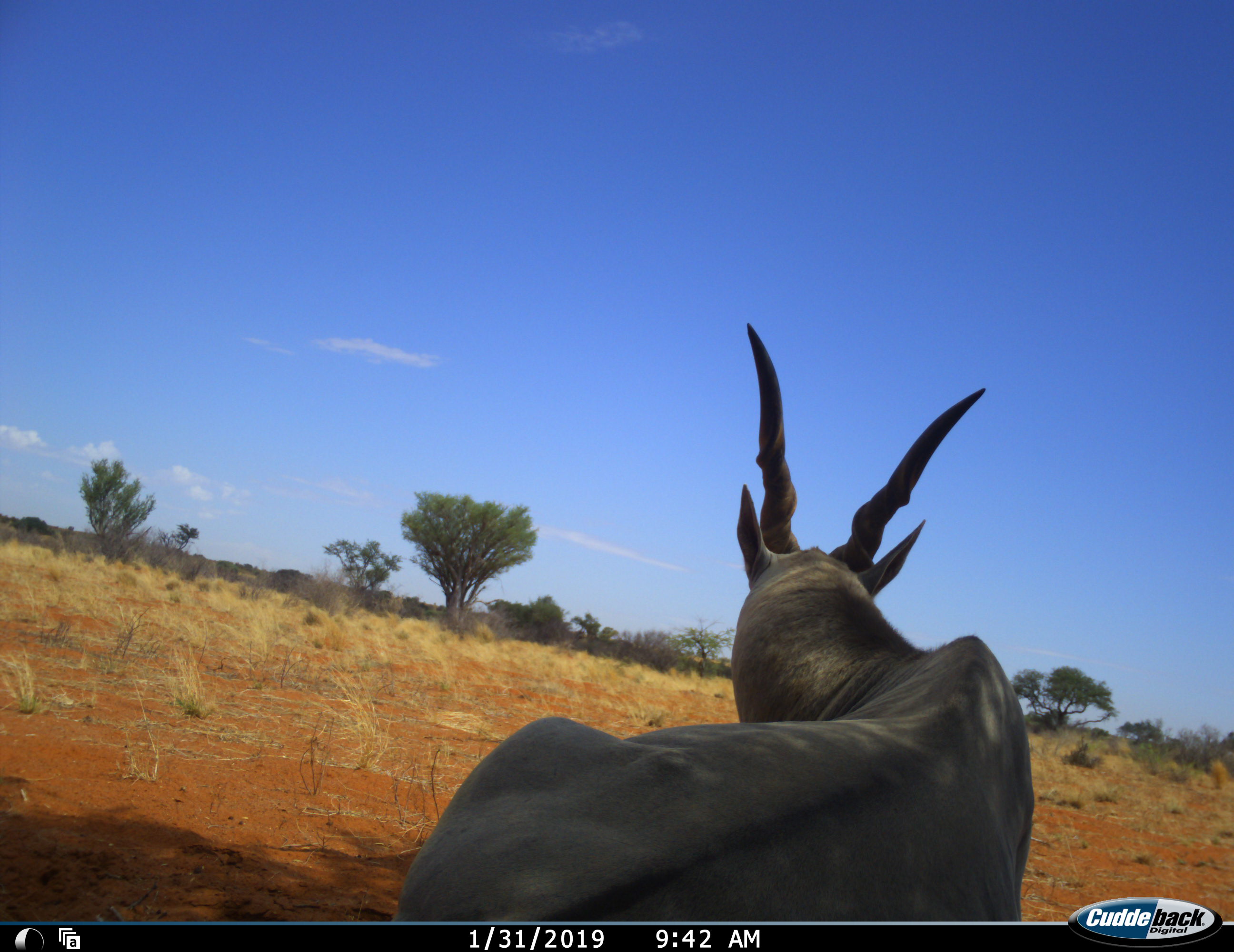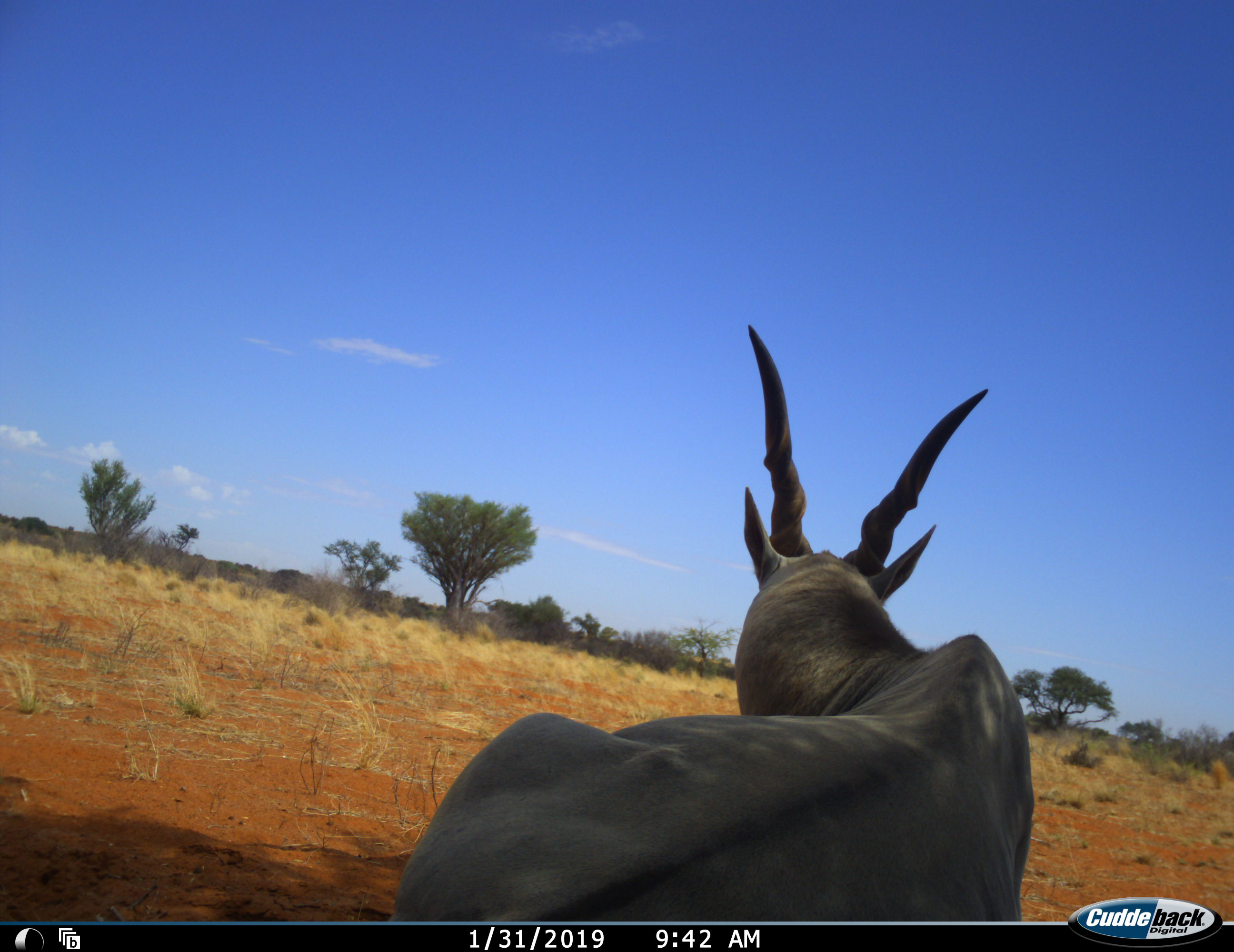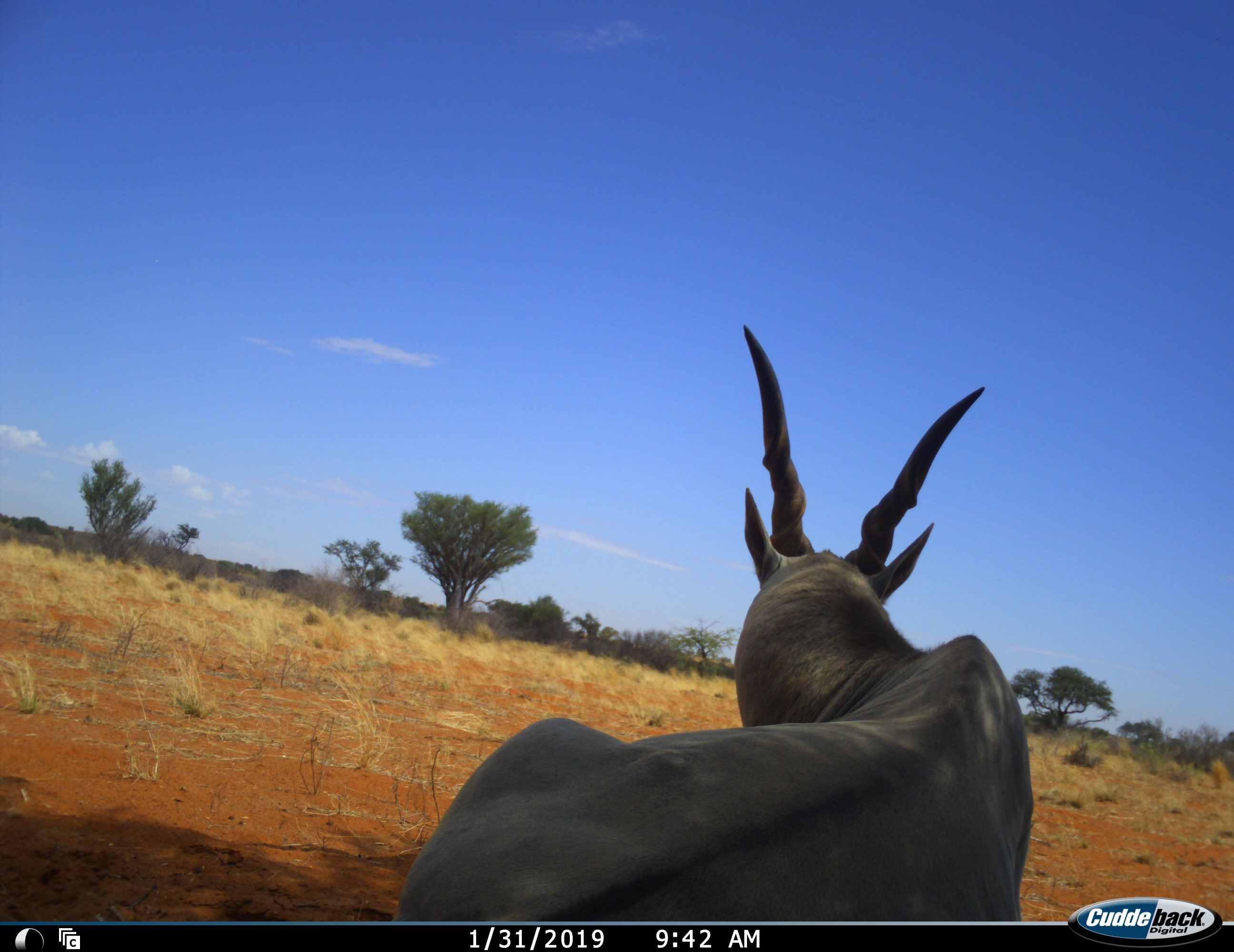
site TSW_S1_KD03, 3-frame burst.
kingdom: Animalia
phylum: Chordata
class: Mammalia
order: Artiodactyla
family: Bovidae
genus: Tragelaphus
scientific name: Tragelaphus oryx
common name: eland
Eland (Tragelaphus oryx), count 1. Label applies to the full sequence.